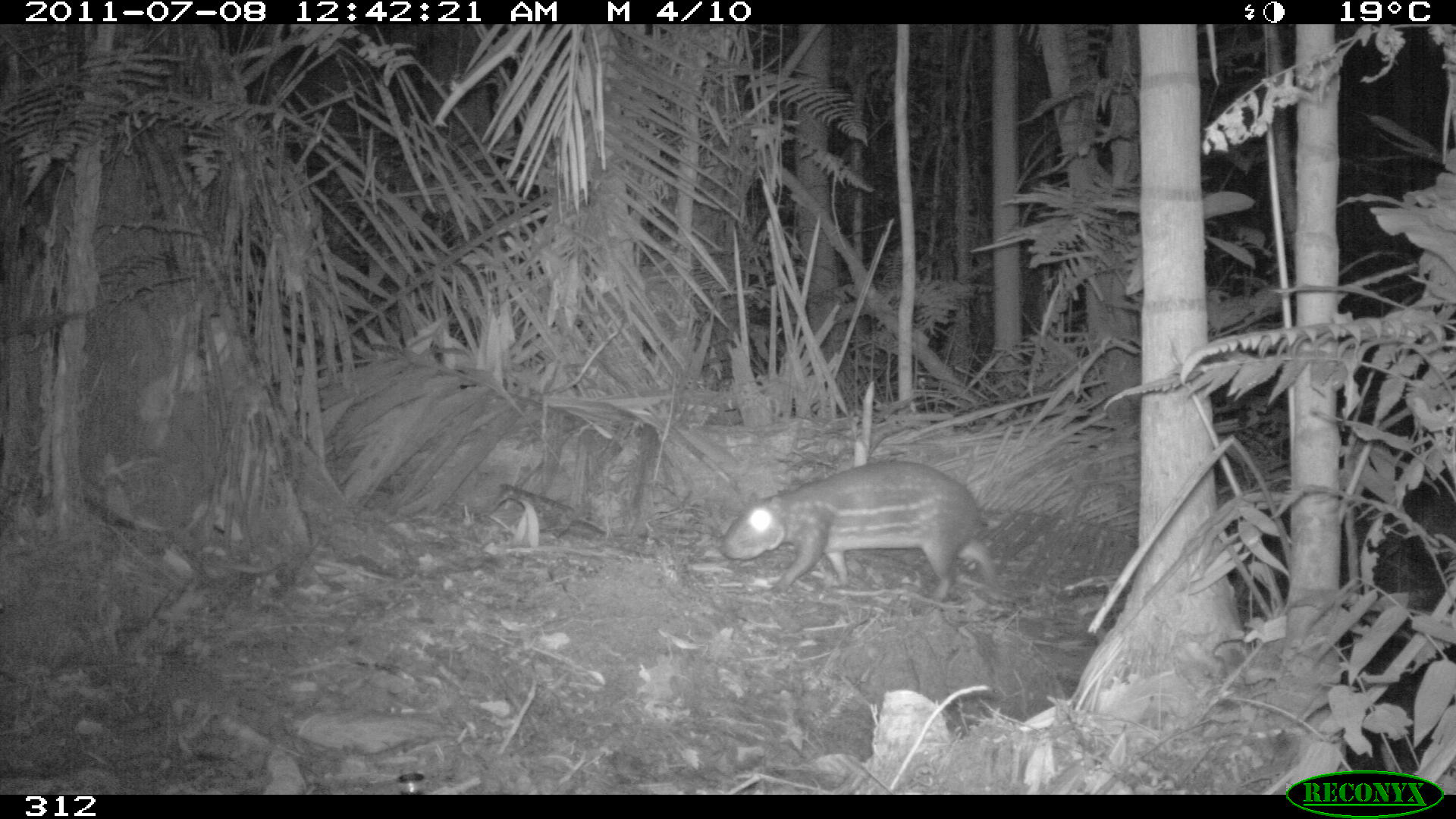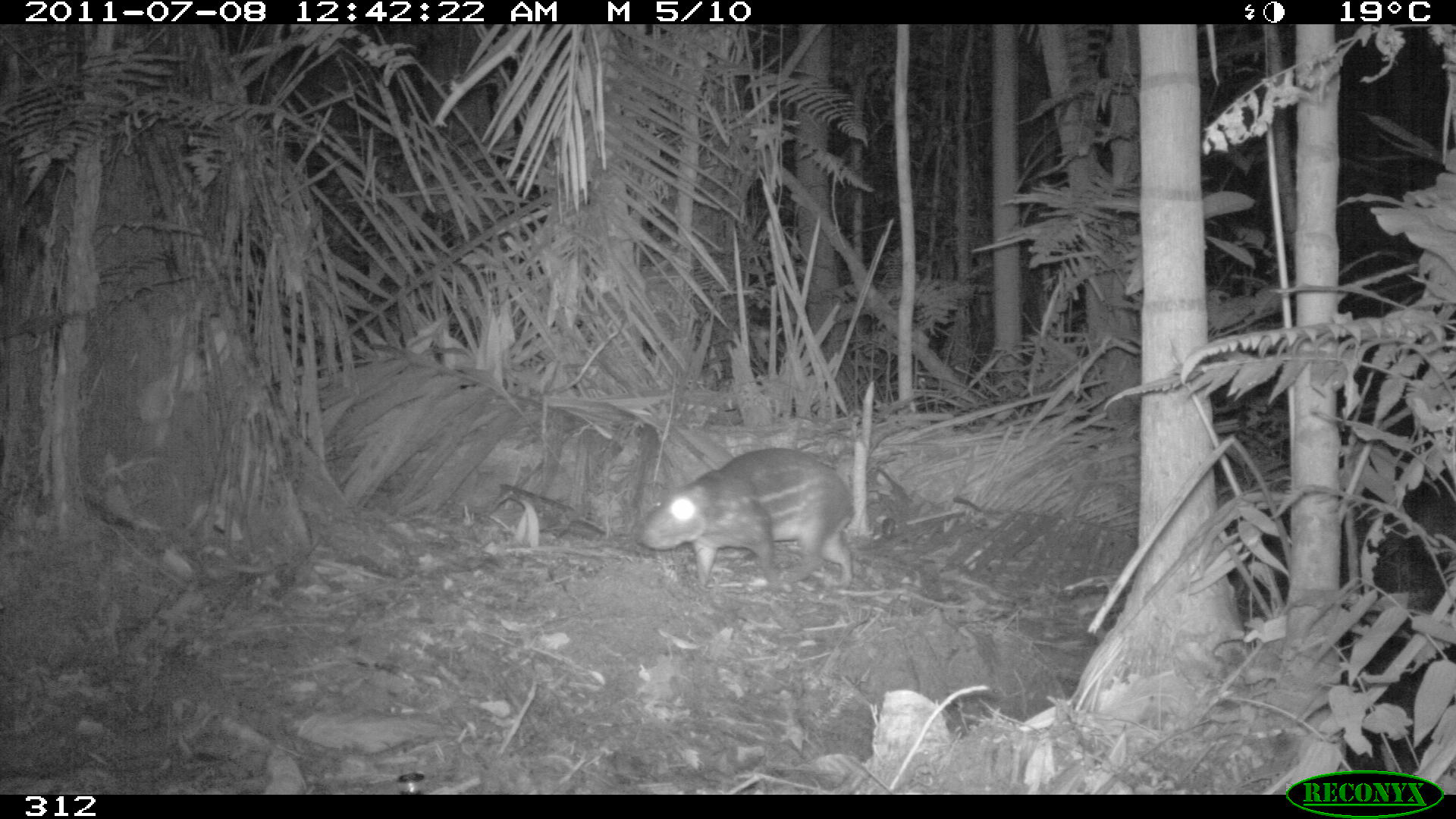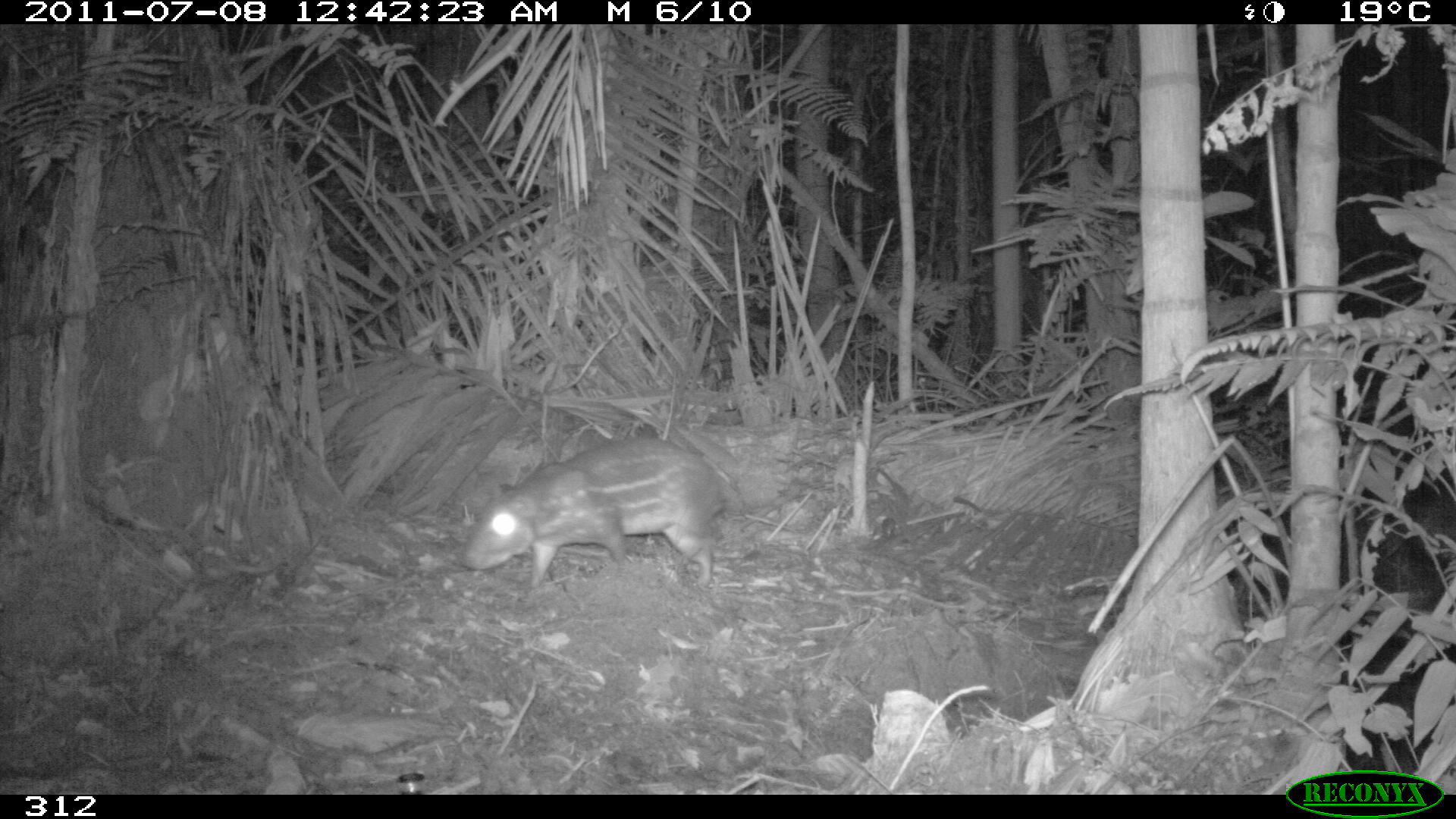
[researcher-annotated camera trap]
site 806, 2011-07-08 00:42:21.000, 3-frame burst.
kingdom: Animalia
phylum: Chordata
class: Mammalia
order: Rodentia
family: Cuniculidae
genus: Cuniculus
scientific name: Cuniculus paca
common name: spotted paca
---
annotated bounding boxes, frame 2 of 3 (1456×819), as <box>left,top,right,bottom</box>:
cuniculus paca: <box>635,447,856,593</box>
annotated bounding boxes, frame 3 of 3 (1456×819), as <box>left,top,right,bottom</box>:
cuniculus paca: <box>457,435,727,591</box>